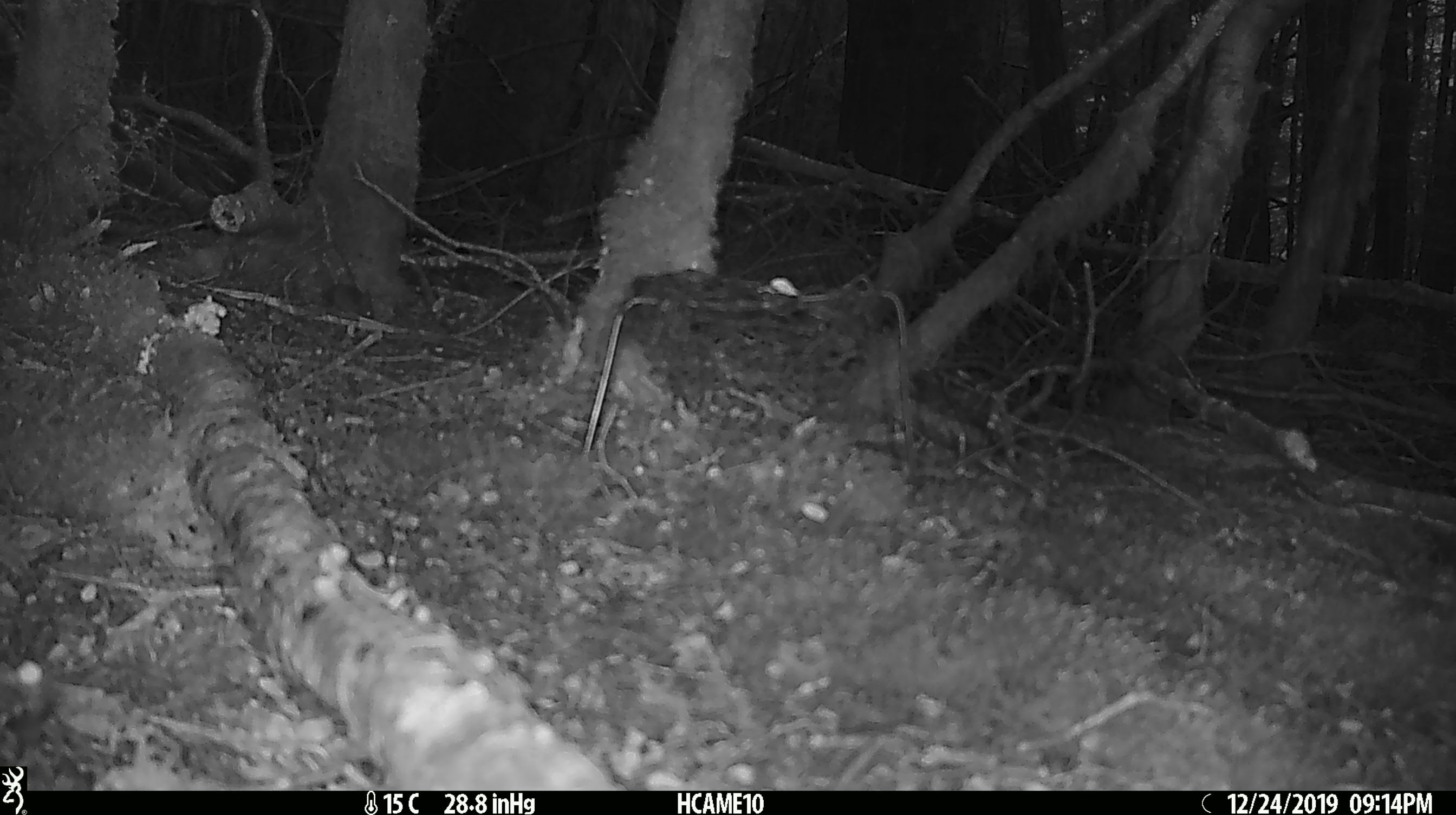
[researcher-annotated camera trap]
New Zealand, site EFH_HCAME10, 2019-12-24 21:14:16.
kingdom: Animalia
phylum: Chordata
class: Mammalia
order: Rodentia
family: Muridae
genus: Mus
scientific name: Mus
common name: mouse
Mouse (Mus).